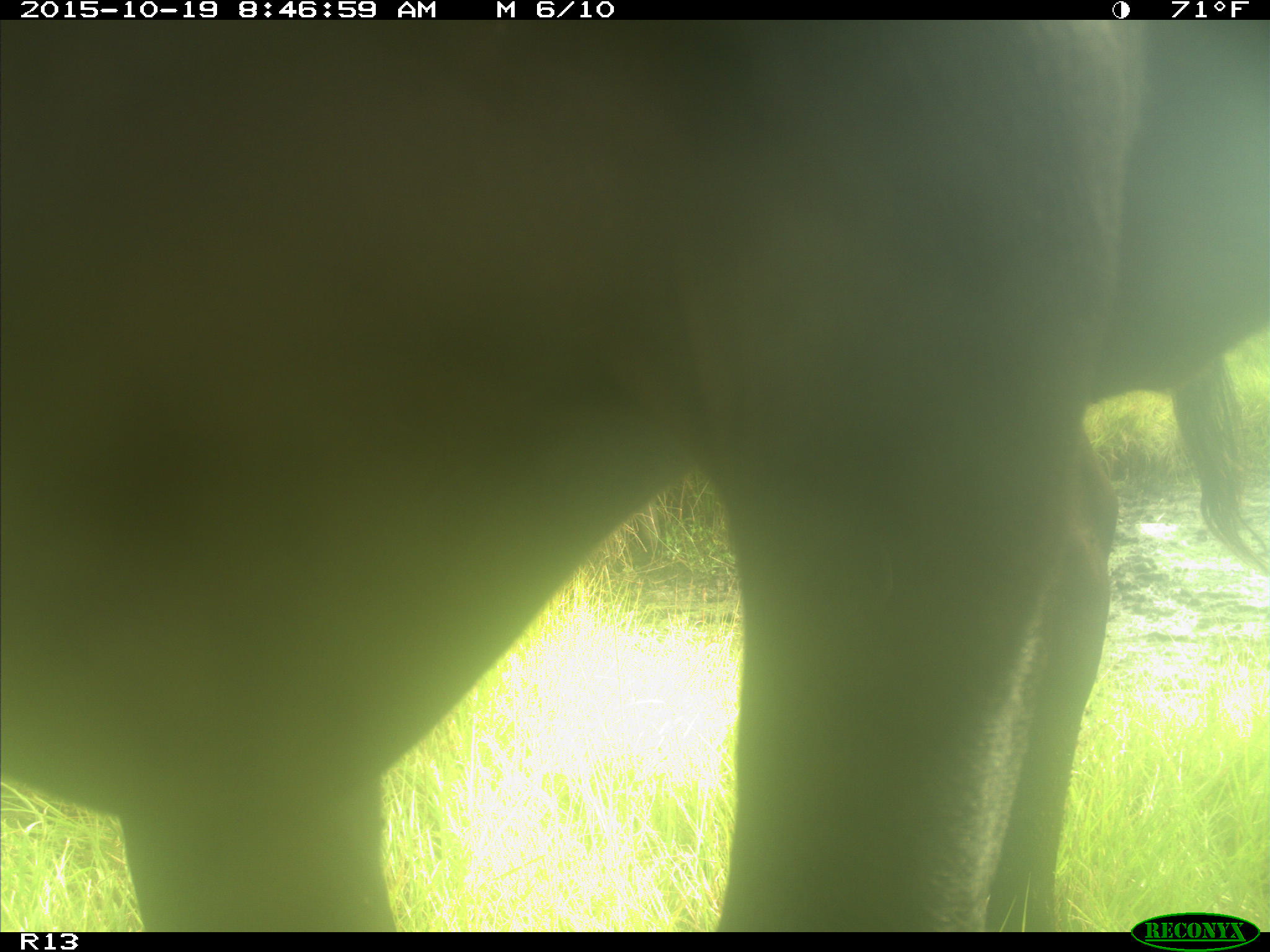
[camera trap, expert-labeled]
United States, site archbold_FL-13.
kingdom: Animalia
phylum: Chordata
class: Mammalia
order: Artiodactyla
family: Bovidae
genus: Bos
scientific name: Bos taurus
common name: domestic cow